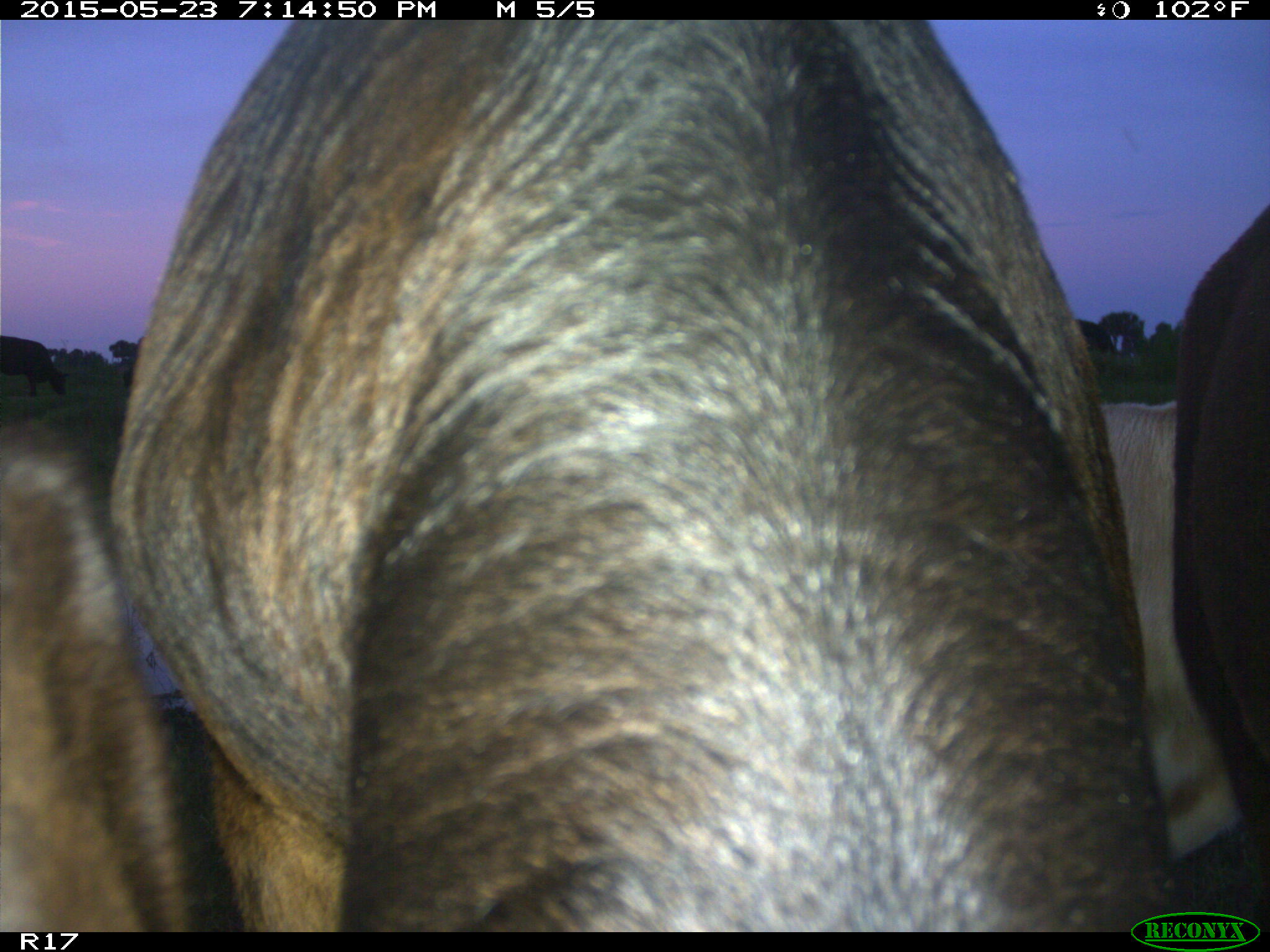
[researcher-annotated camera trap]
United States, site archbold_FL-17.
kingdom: Animalia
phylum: Chordata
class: Mammalia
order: Artiodactyla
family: Bovidae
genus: Bos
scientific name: Bos taurus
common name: domestic cow